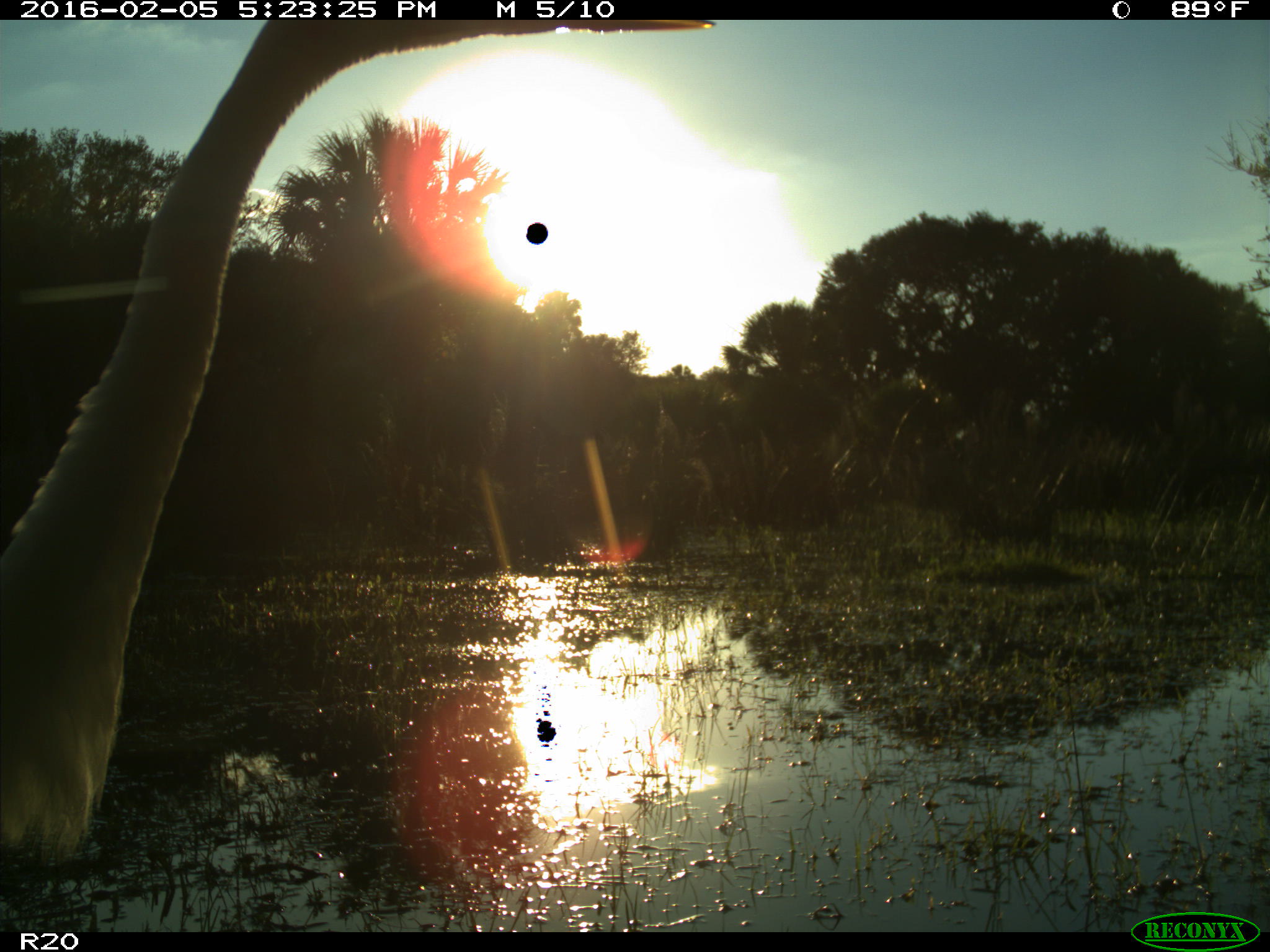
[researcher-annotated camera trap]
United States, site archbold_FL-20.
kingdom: Animalia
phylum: Chordata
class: Aves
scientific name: Aves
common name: birds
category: unidentified bird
Unidentified bird (birds) (Aves).